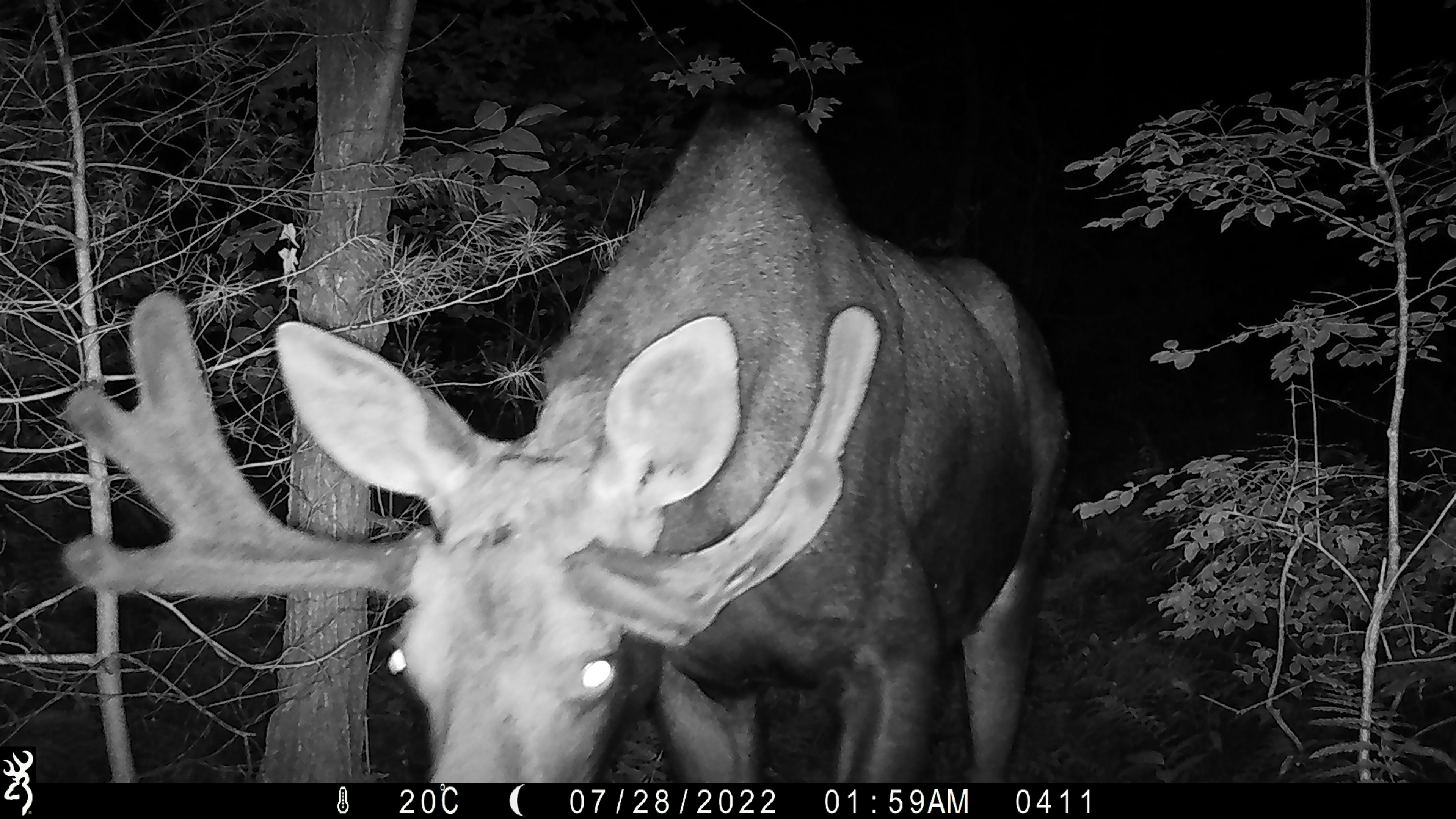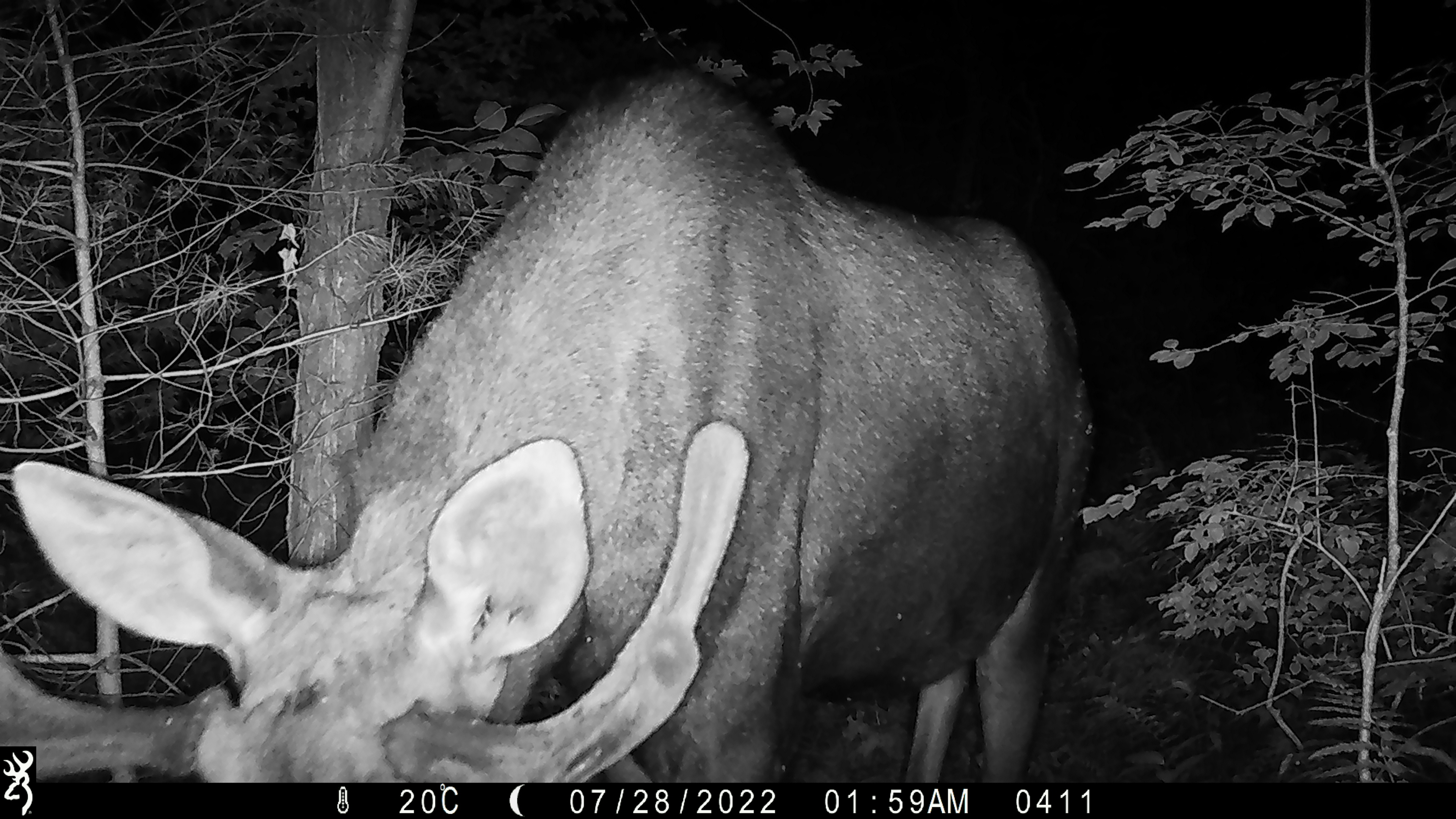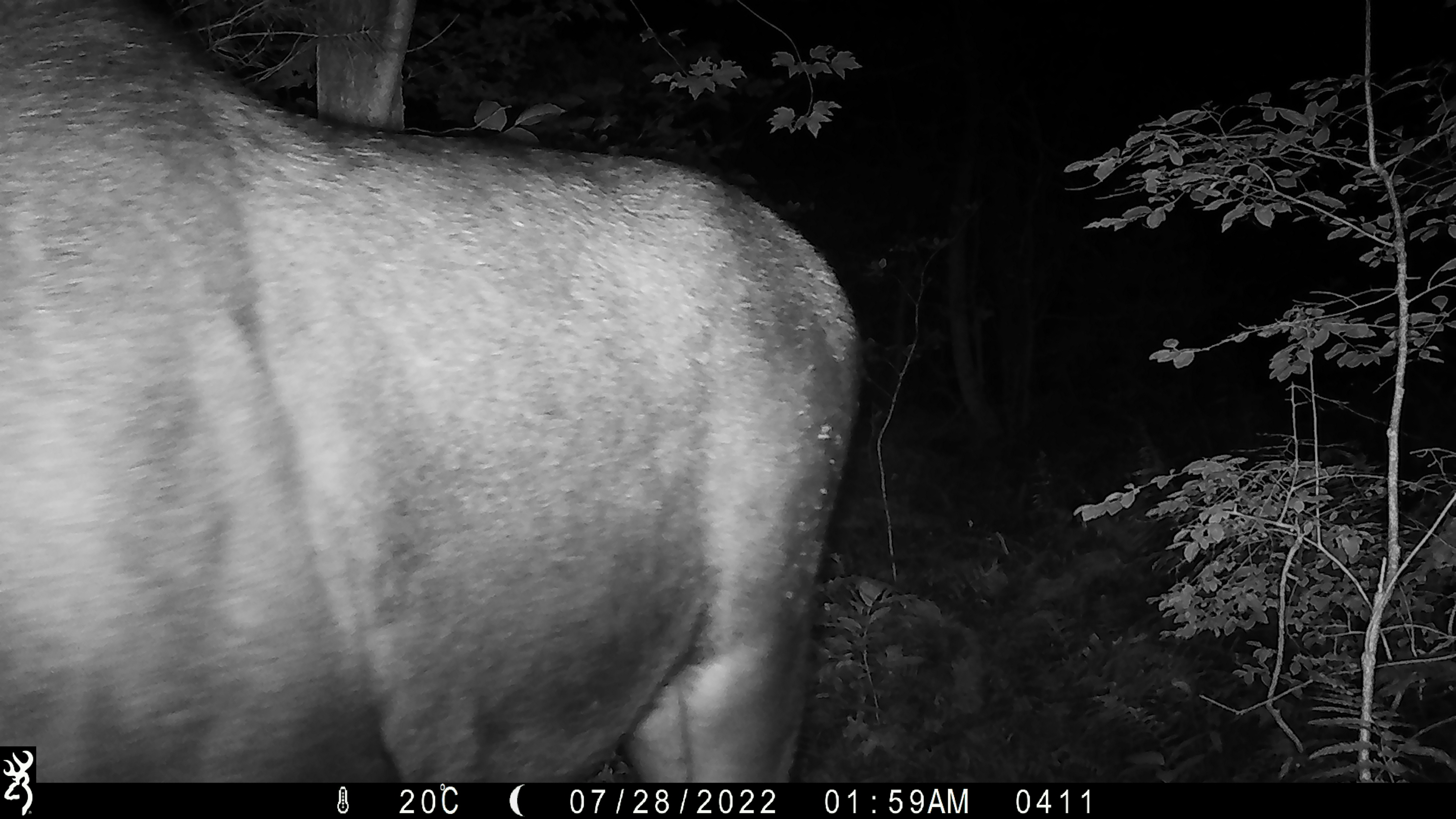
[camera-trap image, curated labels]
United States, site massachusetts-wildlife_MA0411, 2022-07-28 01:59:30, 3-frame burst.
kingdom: Animalia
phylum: Chordata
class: Mammalia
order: Artiodactyla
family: Cervidae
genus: Alces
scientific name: Alces alces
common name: moose